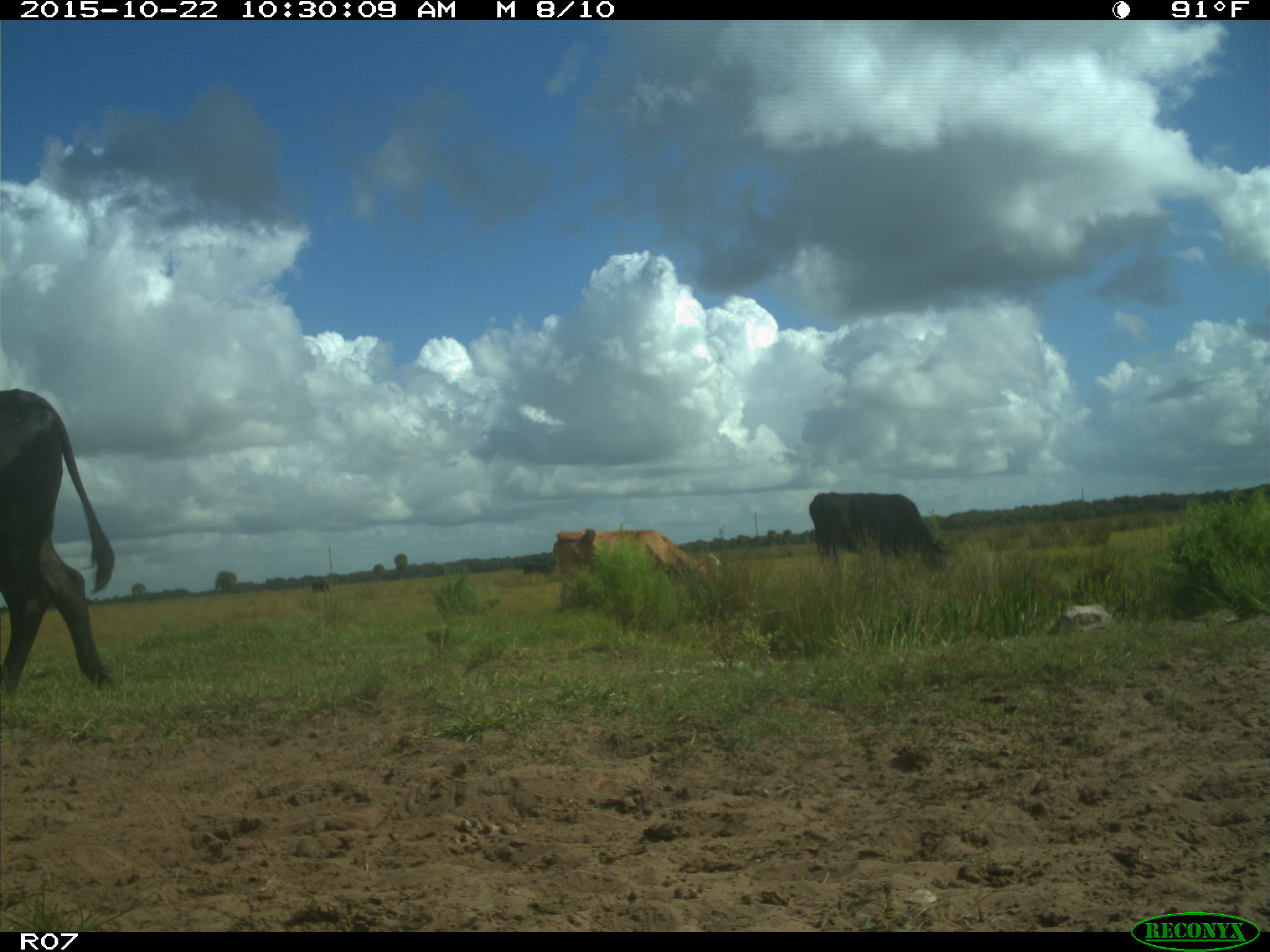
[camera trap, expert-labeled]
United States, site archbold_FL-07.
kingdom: Animalia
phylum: Chordata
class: Mammalia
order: Artiodactyla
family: Bovidae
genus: Bos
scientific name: Bos taurus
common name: domestic cow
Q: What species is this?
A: Bos taurus (domestic cow).